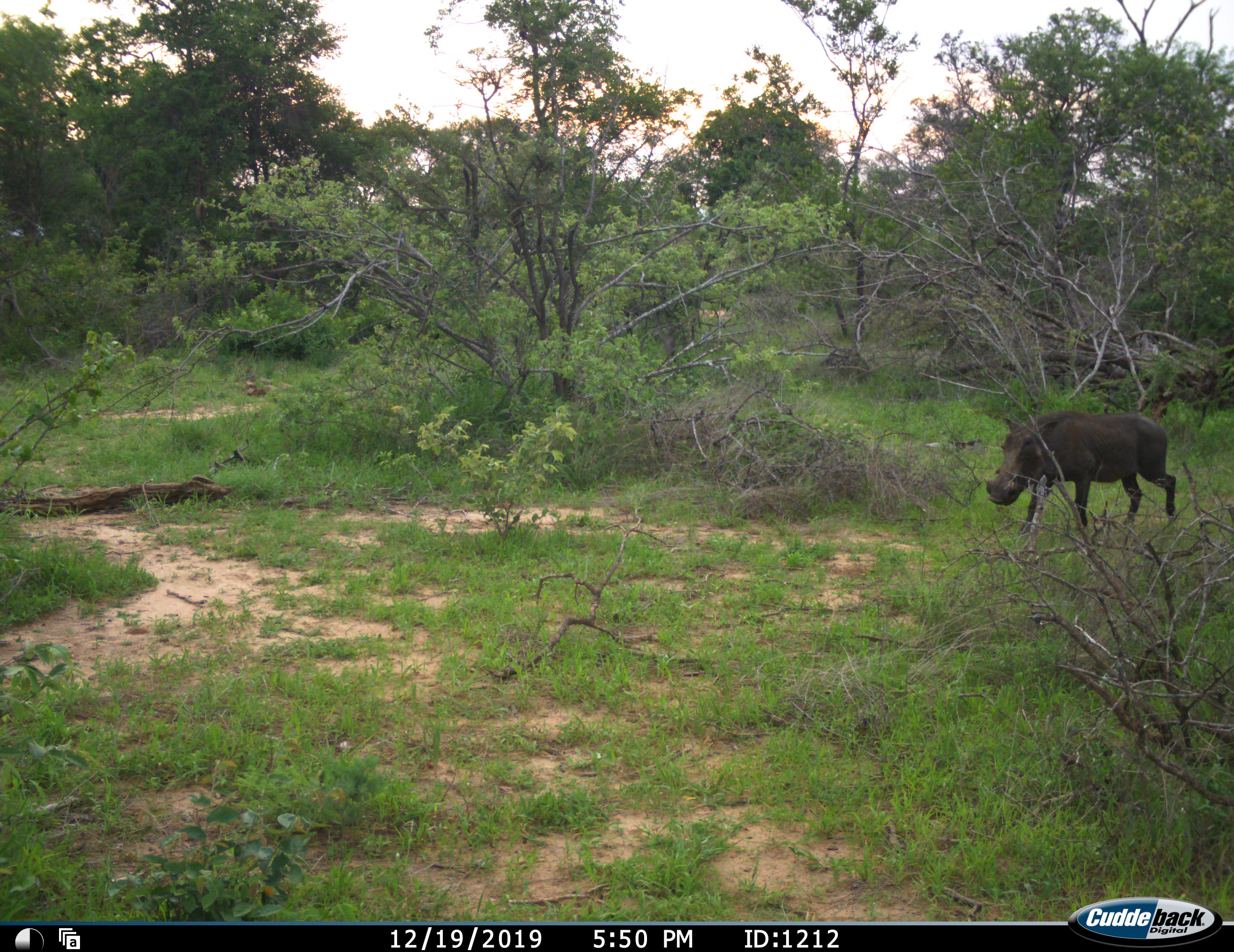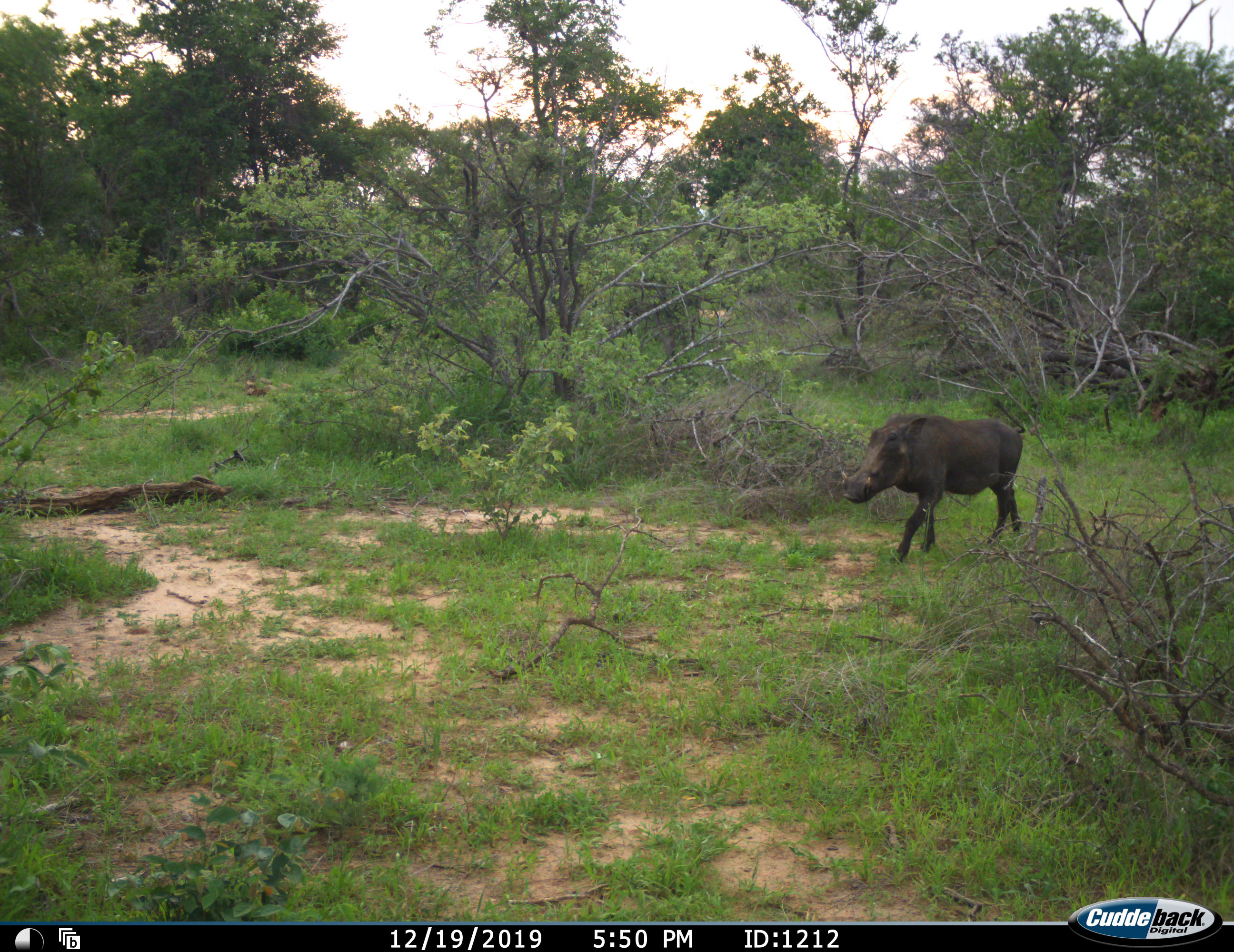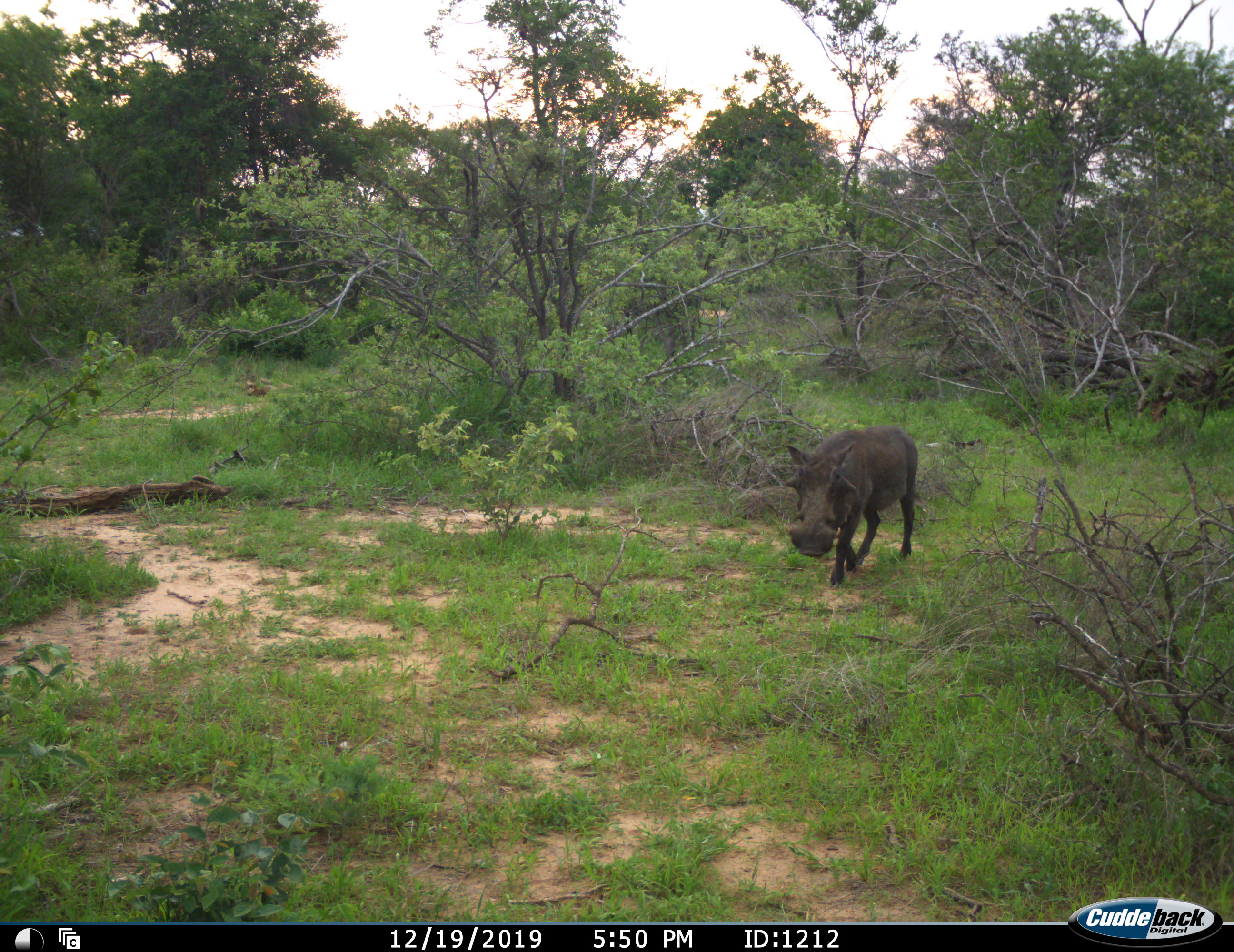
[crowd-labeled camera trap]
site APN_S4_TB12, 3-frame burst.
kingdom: Animalia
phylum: Chordata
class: Mammalia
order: Artiodactyla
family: Suidae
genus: Phacochoerus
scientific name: Phacochoerus africanus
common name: warthog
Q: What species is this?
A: Warthog (Phacochoerus africanus).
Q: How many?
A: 1.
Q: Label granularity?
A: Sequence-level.